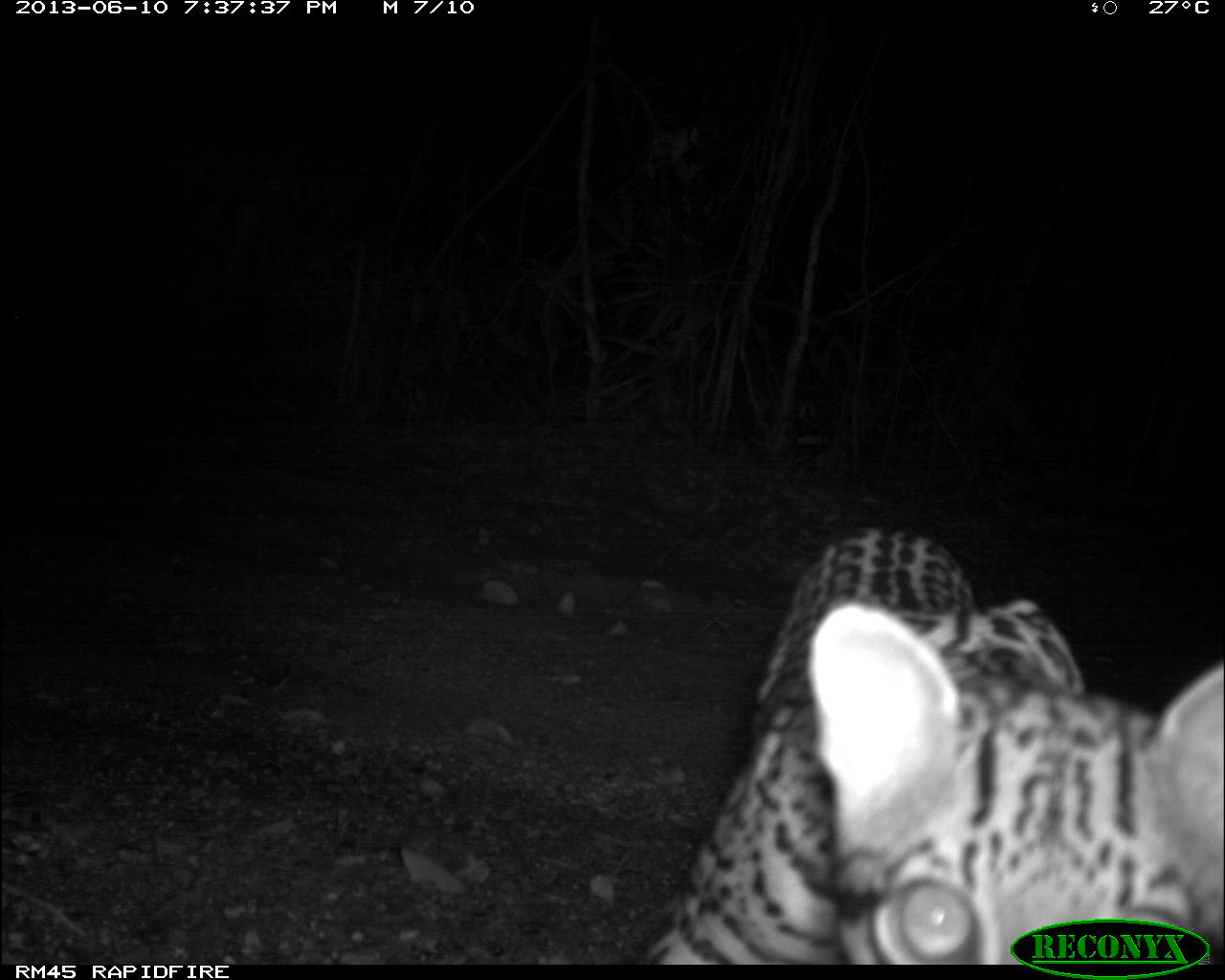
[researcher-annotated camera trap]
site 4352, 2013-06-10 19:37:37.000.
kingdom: Animalia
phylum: Chordata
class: Mammalia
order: Carnivora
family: Felidae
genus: Leopardus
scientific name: Leopardus pardalis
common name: ocelot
Leopardus pardalis (ocelot), count 1.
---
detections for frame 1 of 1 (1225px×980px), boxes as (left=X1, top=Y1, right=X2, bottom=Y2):
leopardus pardalis: (left=637, top=524, right=1224, bottom=965)